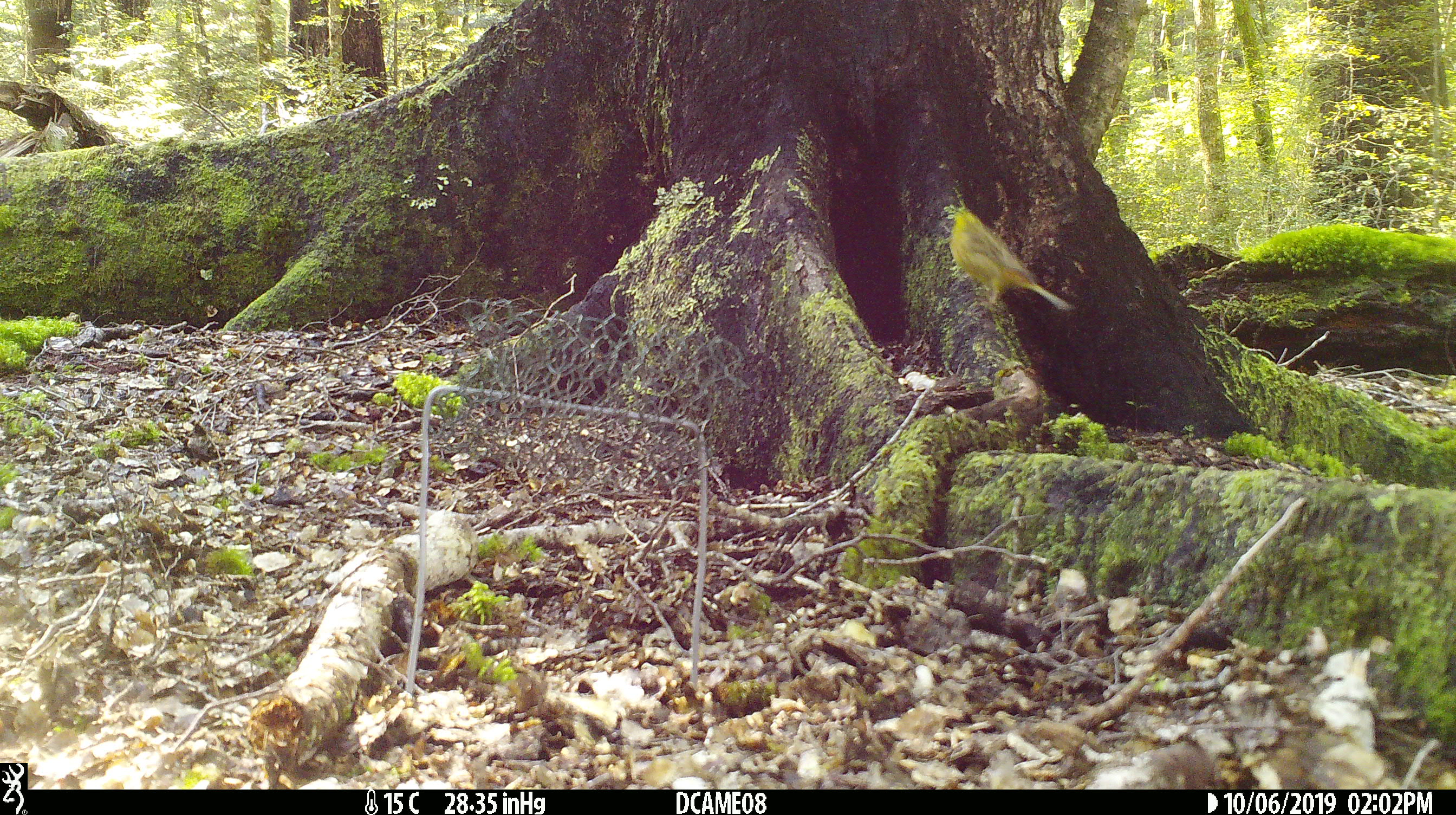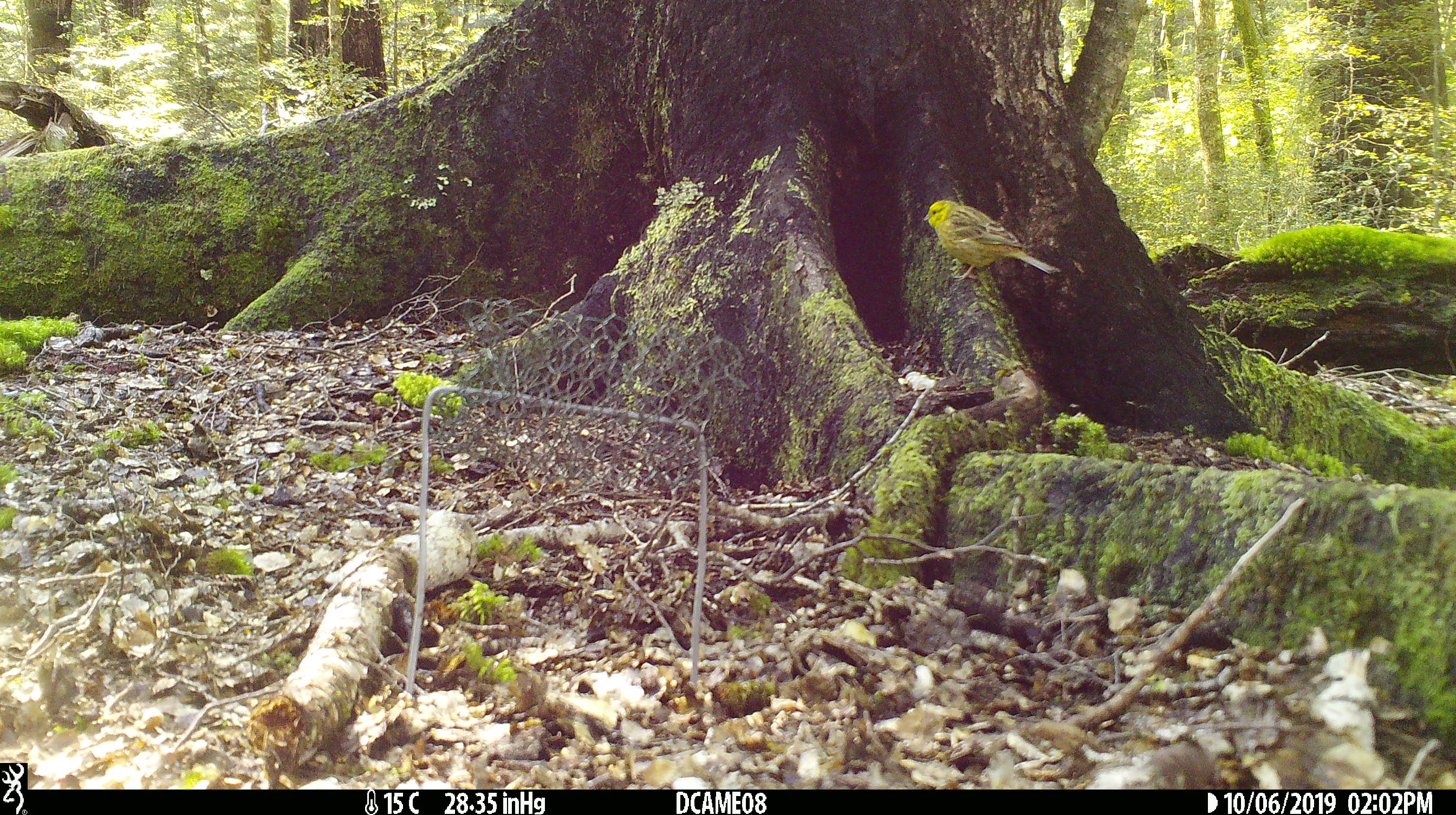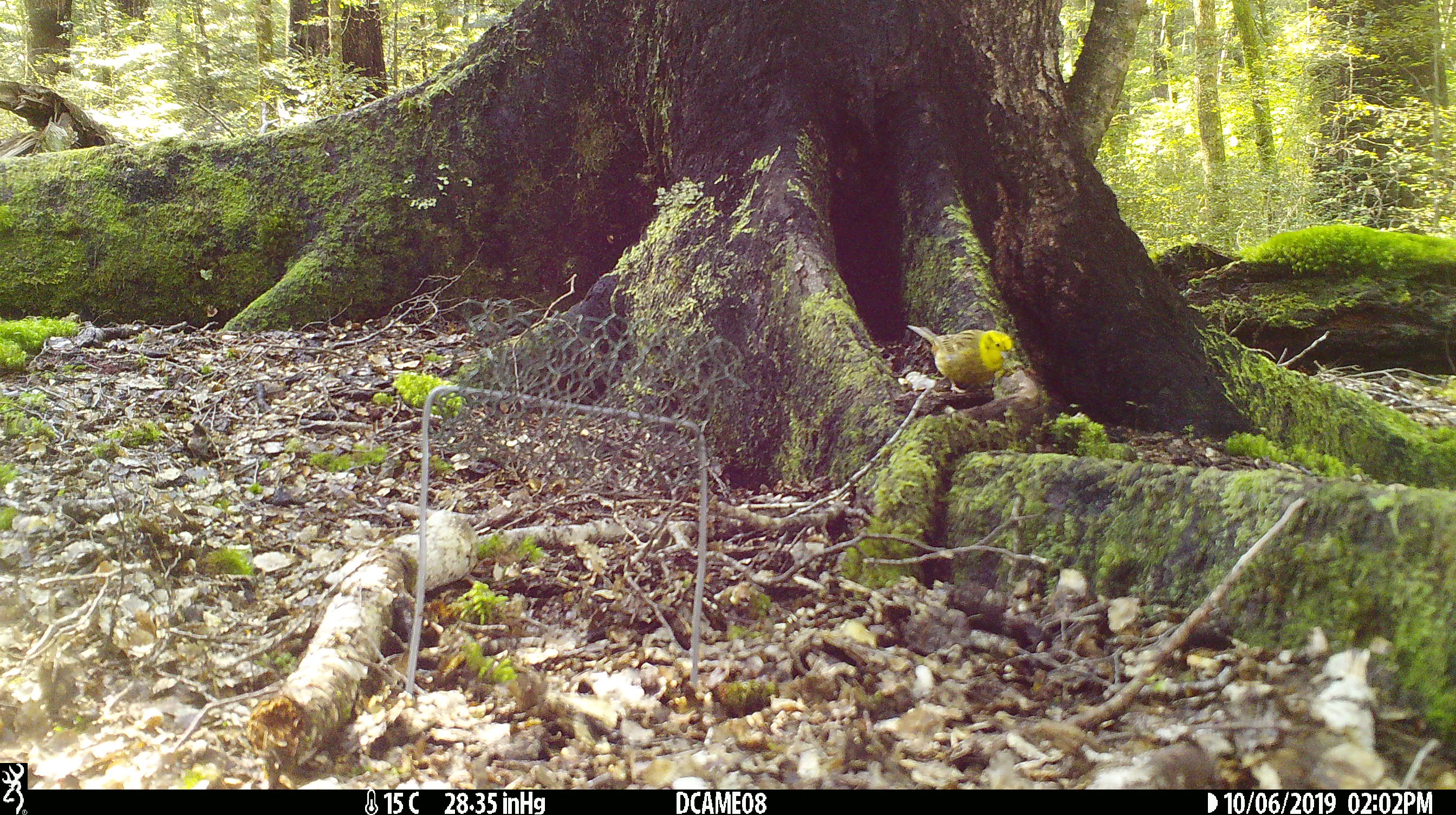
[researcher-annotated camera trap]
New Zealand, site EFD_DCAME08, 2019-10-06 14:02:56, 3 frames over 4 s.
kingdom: Animalia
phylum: Chordata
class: Aves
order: Passeriformes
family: Emberizidae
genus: Emberiza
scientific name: Emberiza citrinella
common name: yellowhammer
Yellowhammer (Emberiza citrinella).